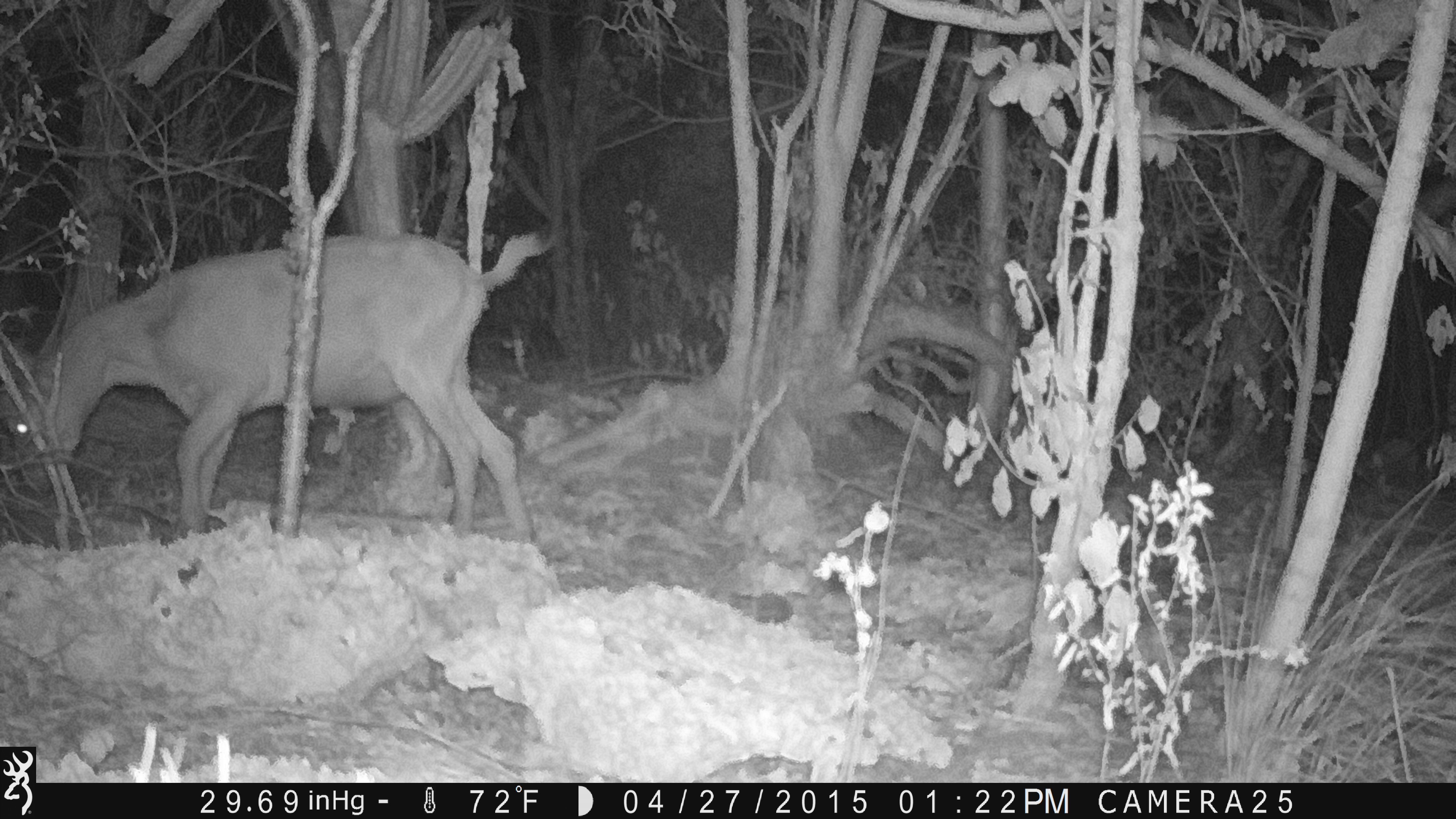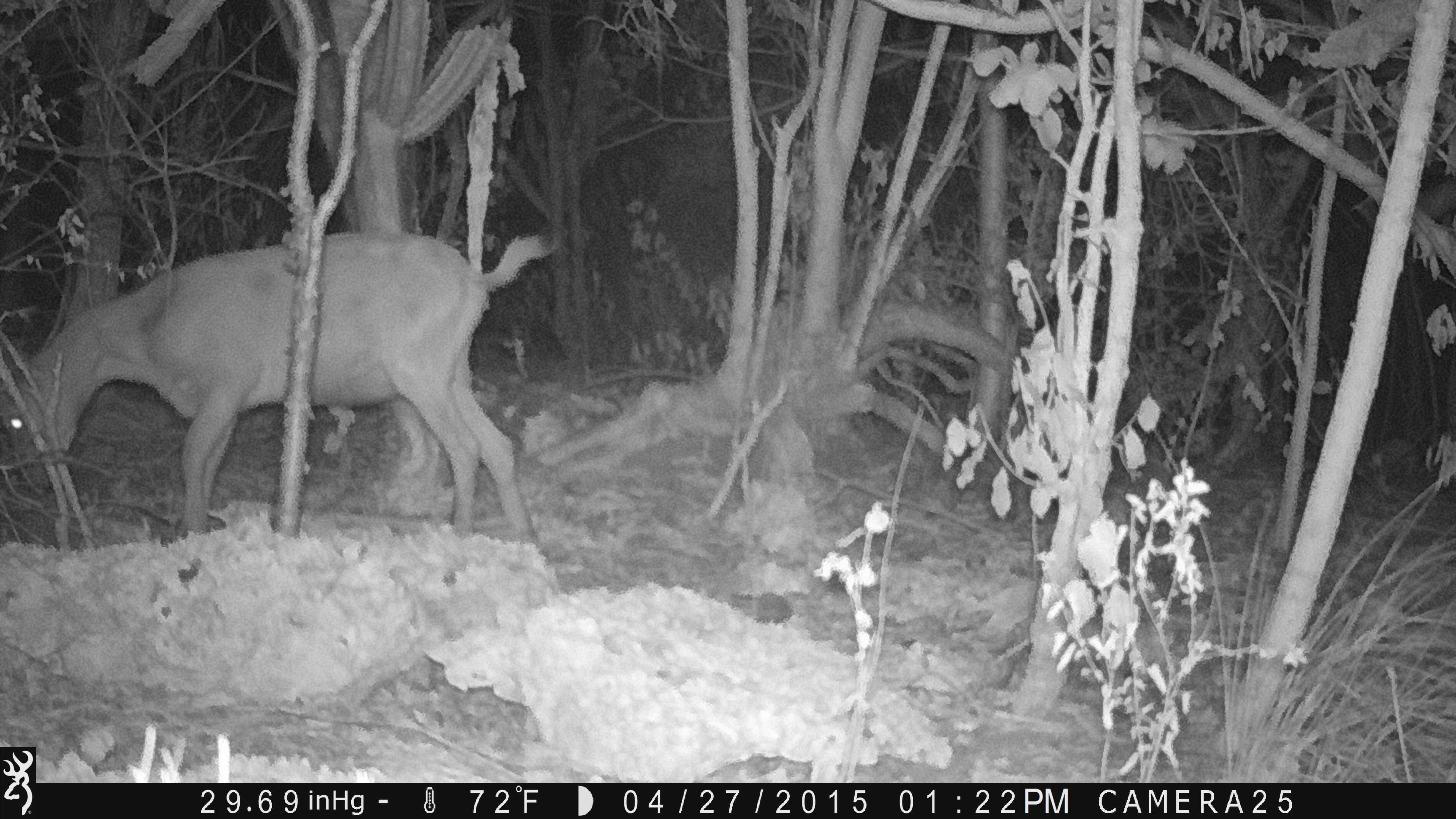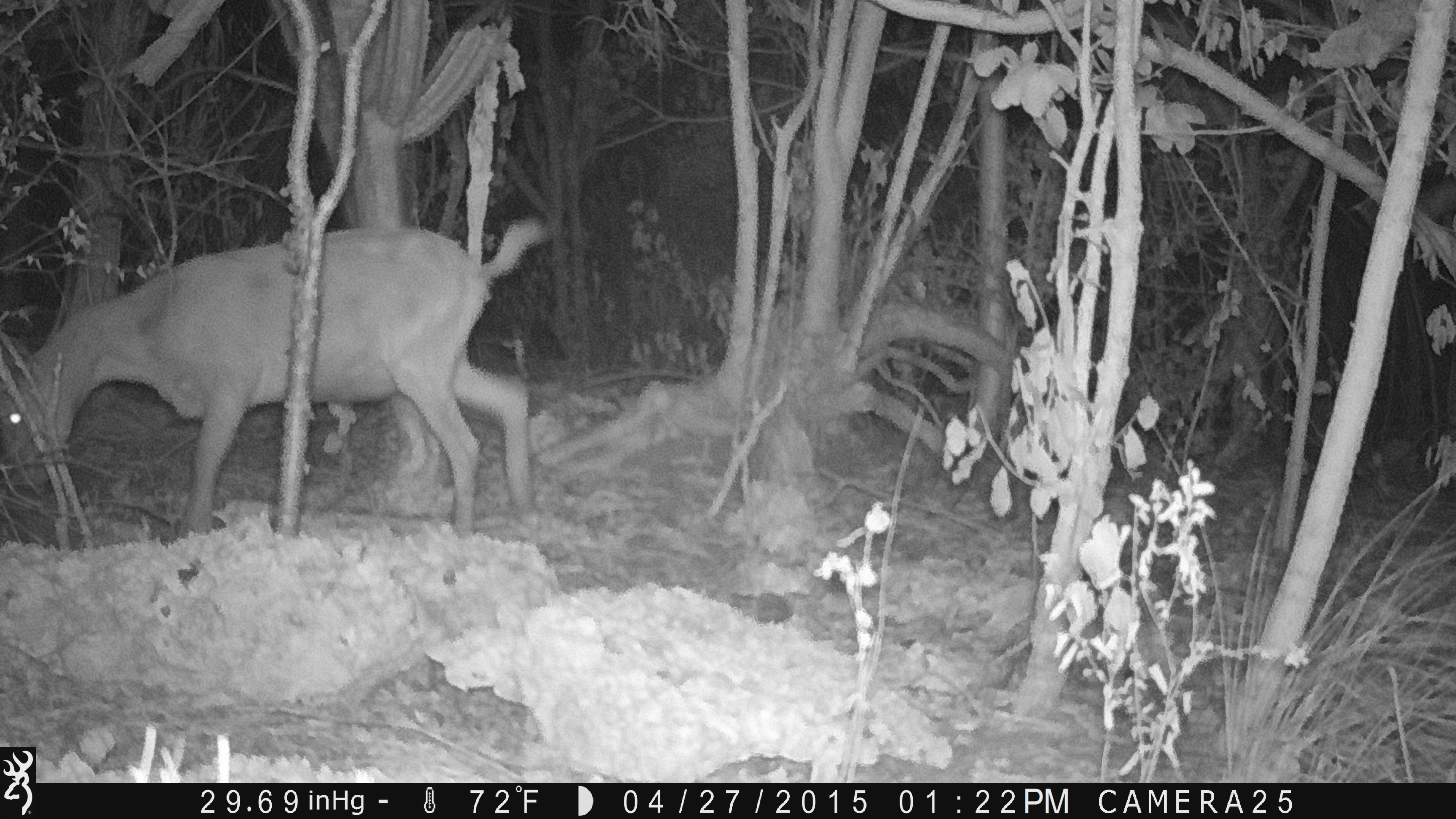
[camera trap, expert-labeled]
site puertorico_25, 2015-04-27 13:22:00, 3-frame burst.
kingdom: Animalia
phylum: Chordata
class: Mammalia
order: Artiodactyla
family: Bovidae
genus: Capra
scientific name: Capra hircus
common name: goat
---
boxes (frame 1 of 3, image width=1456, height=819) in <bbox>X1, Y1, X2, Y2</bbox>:
goat: <bbox>0, 229, 546, 552</bbox>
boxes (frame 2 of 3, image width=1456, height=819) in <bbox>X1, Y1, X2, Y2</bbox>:
goat: <bbox>1, 232, 549, 554</bbox>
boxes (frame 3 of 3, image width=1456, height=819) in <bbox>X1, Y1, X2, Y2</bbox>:
goat: <bbox>1, 221, 546, 545</bbox>